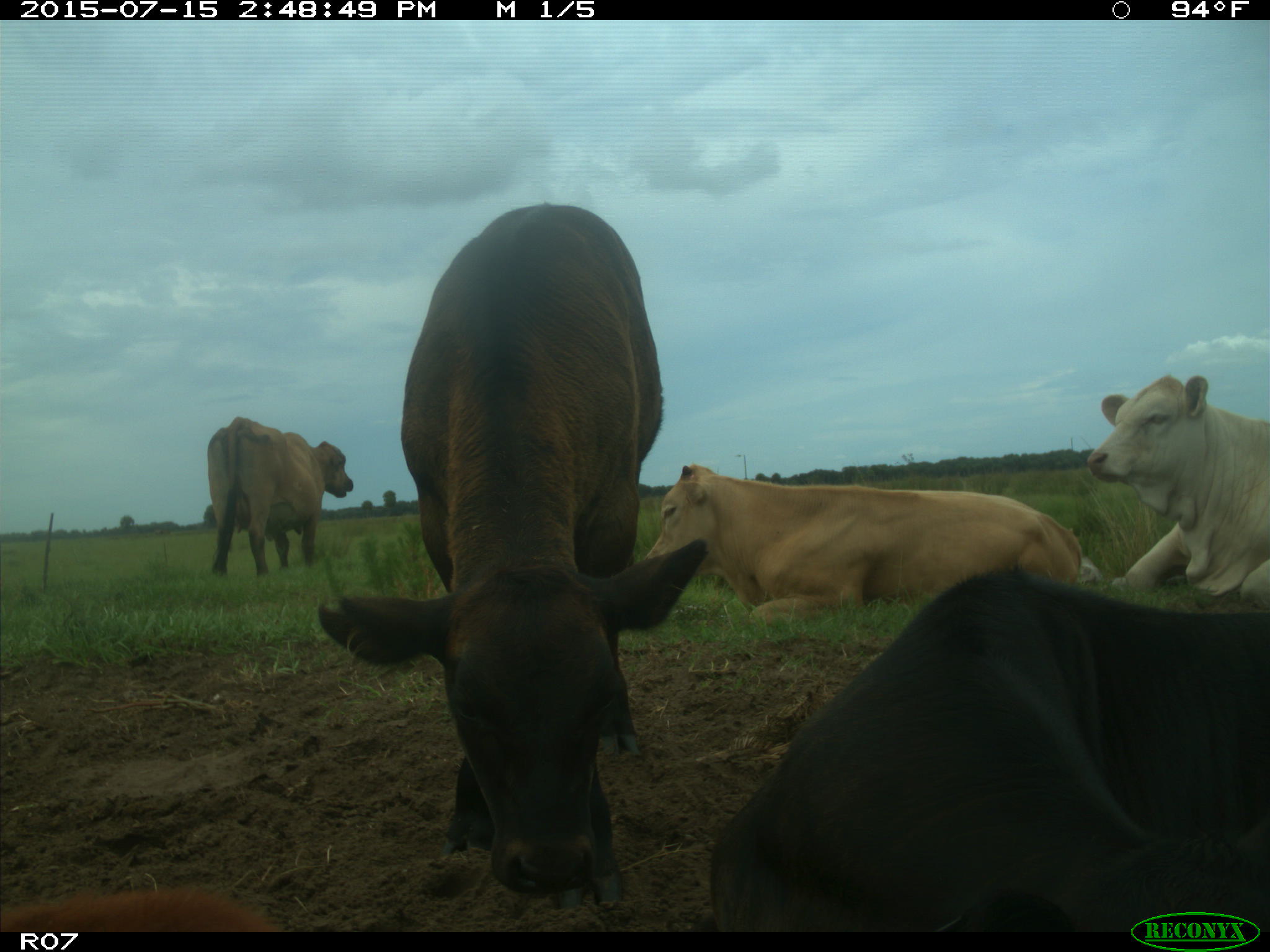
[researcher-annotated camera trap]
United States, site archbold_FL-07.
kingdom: Animalia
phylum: Chordata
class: Mammalia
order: Artiodactyla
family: Bovidae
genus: Bos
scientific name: Bos taurus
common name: domestic cow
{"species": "Bos taurus (domestic cow)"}